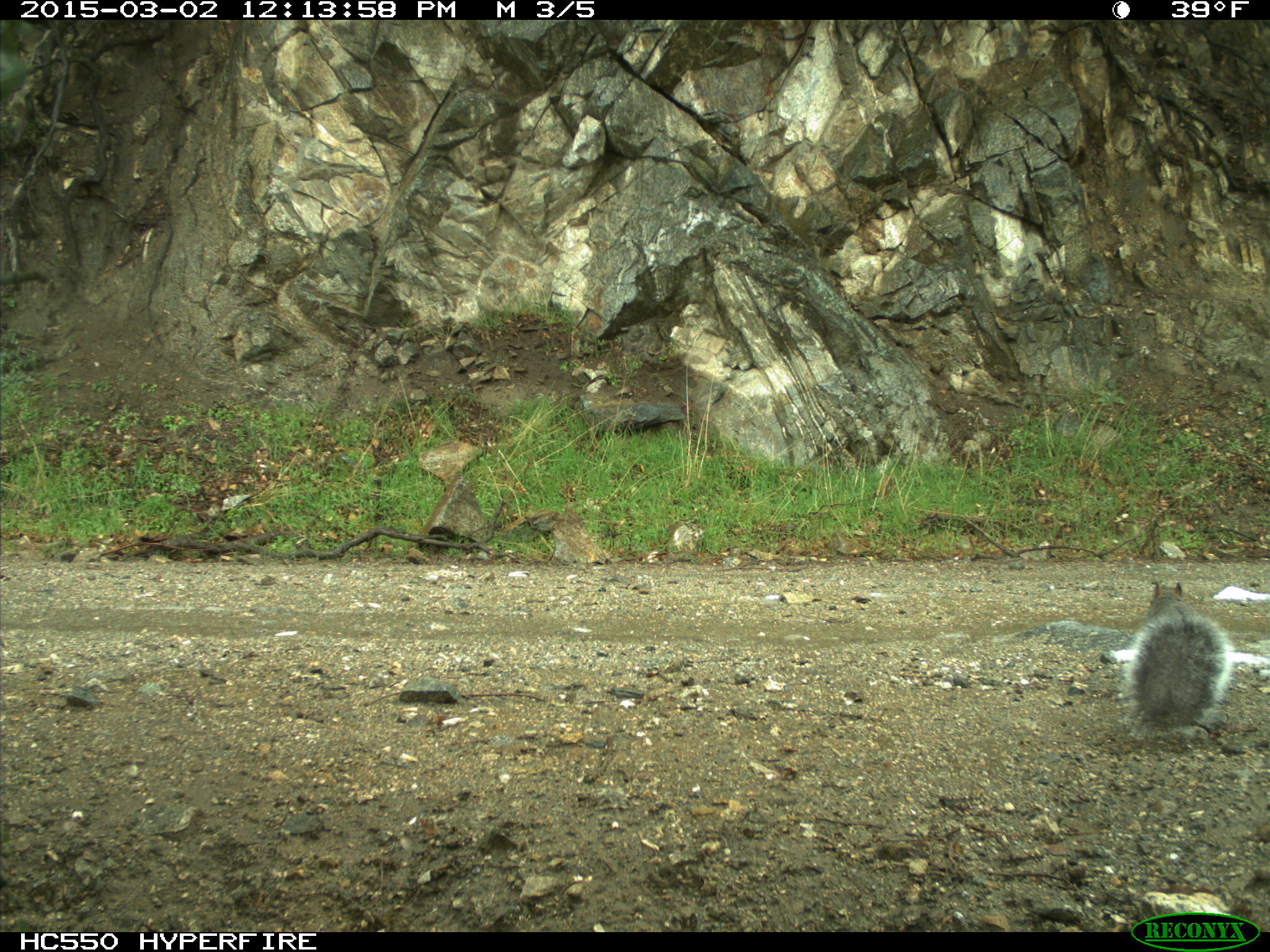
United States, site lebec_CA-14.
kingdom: Animalia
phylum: Chordata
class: Mammalia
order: Rodentia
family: Sciuridae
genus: Sciurus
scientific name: Sciurus carolinensis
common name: eastern gray squirrel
Sciurus carolinensis (eastern gray squirrel).